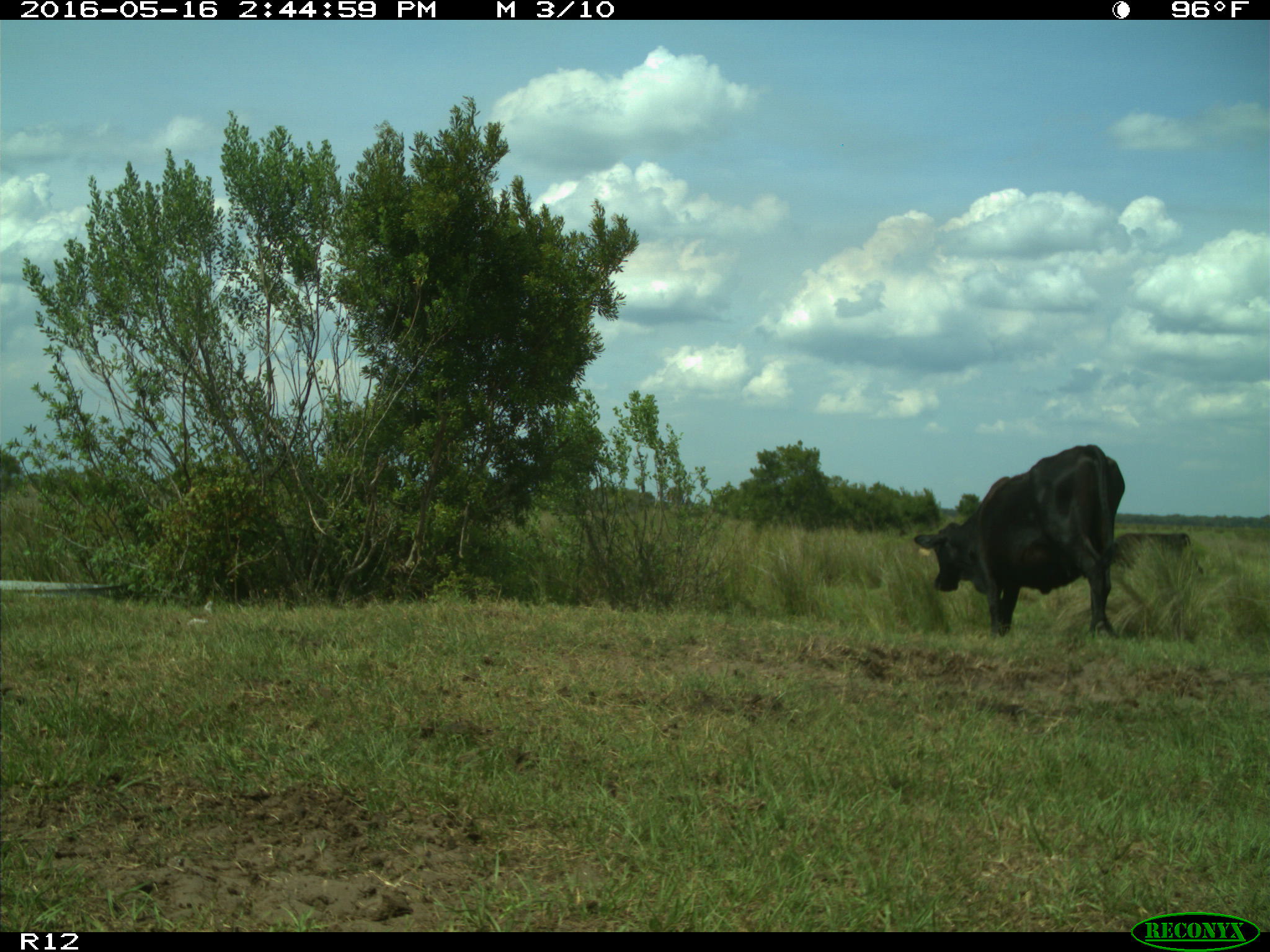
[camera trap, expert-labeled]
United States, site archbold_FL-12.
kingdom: Animalia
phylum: Chordata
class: Mammalia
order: Artiodactyla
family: Bovidae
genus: Bos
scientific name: Bos taurus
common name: domestic cow